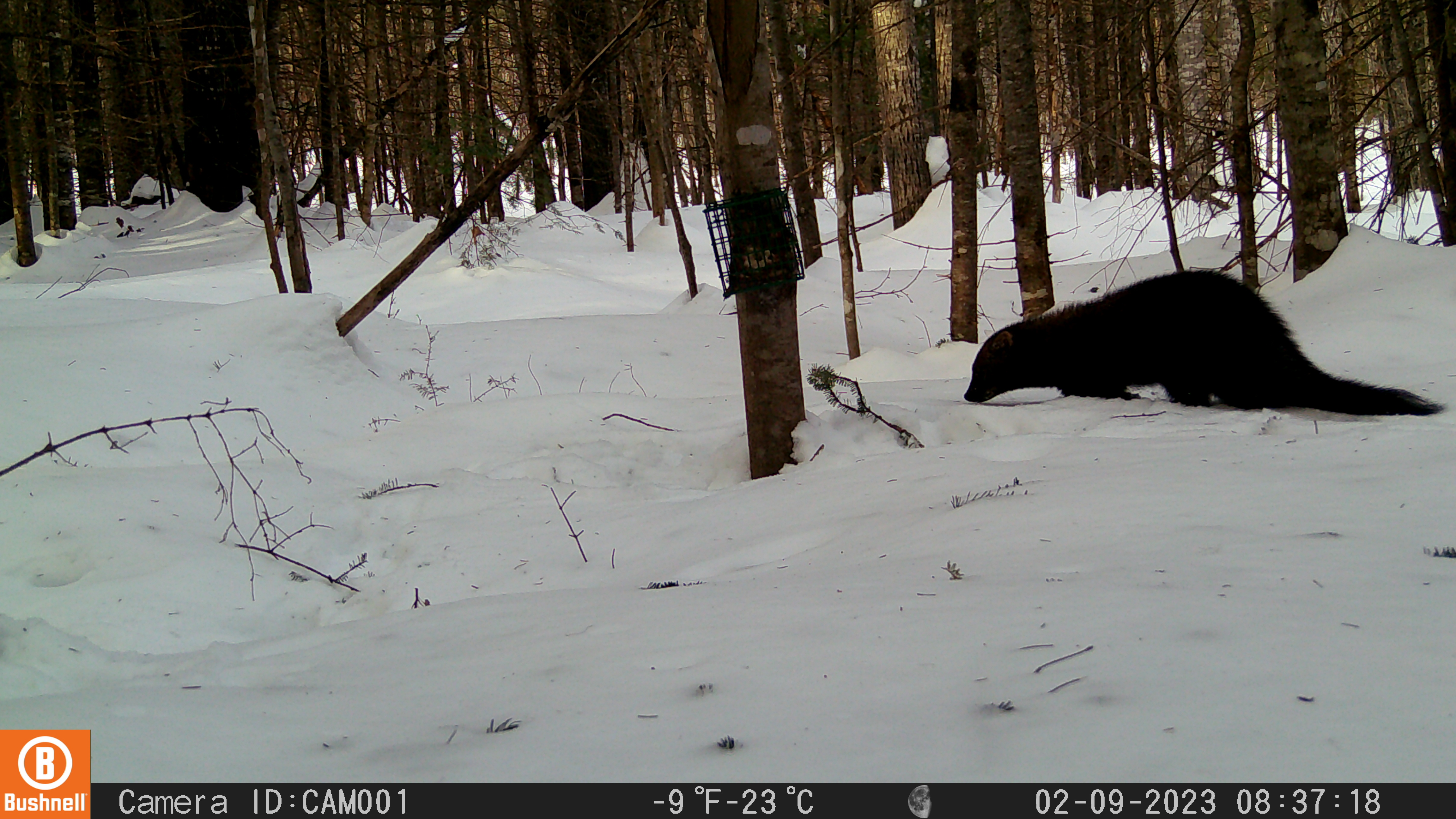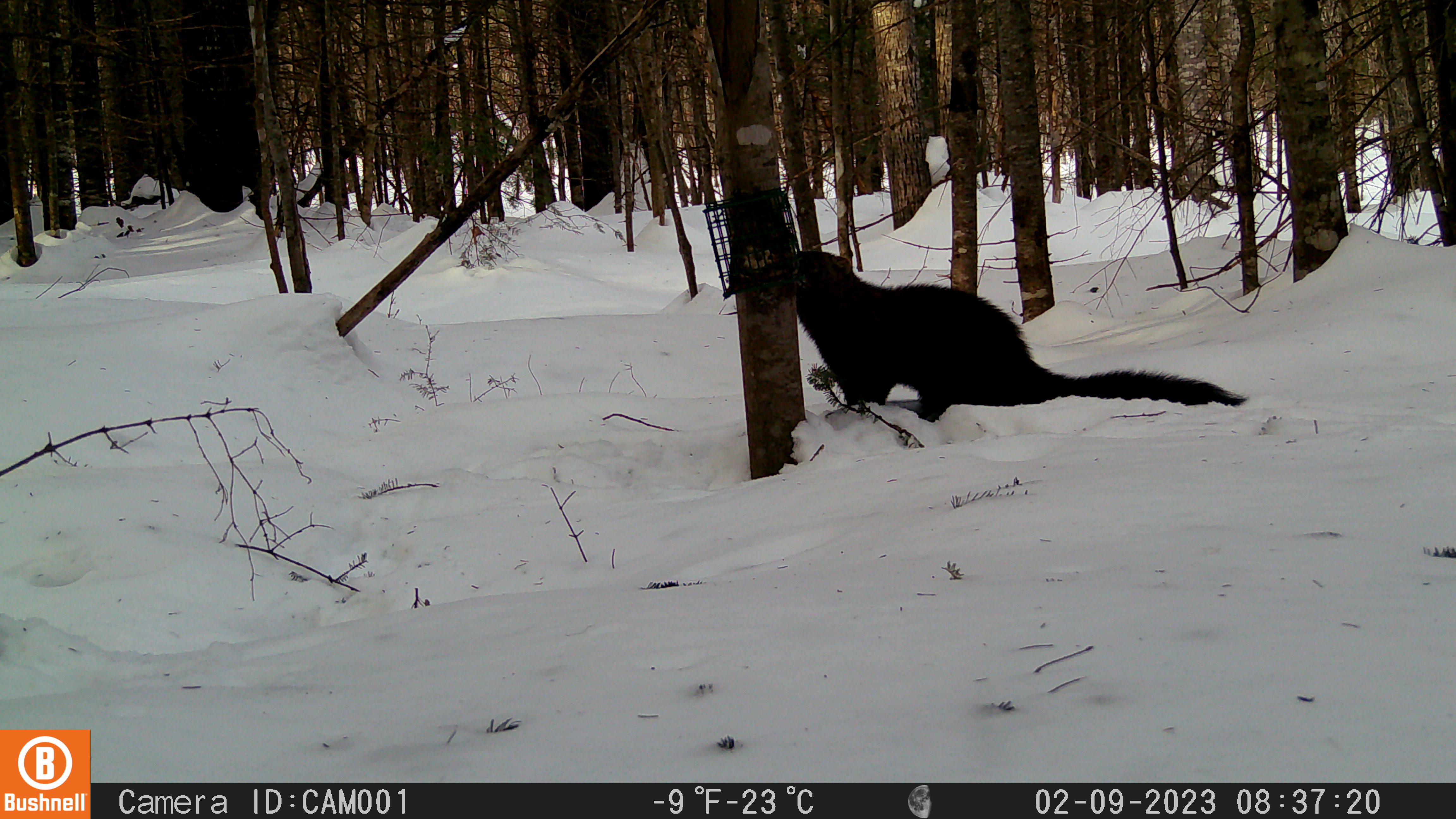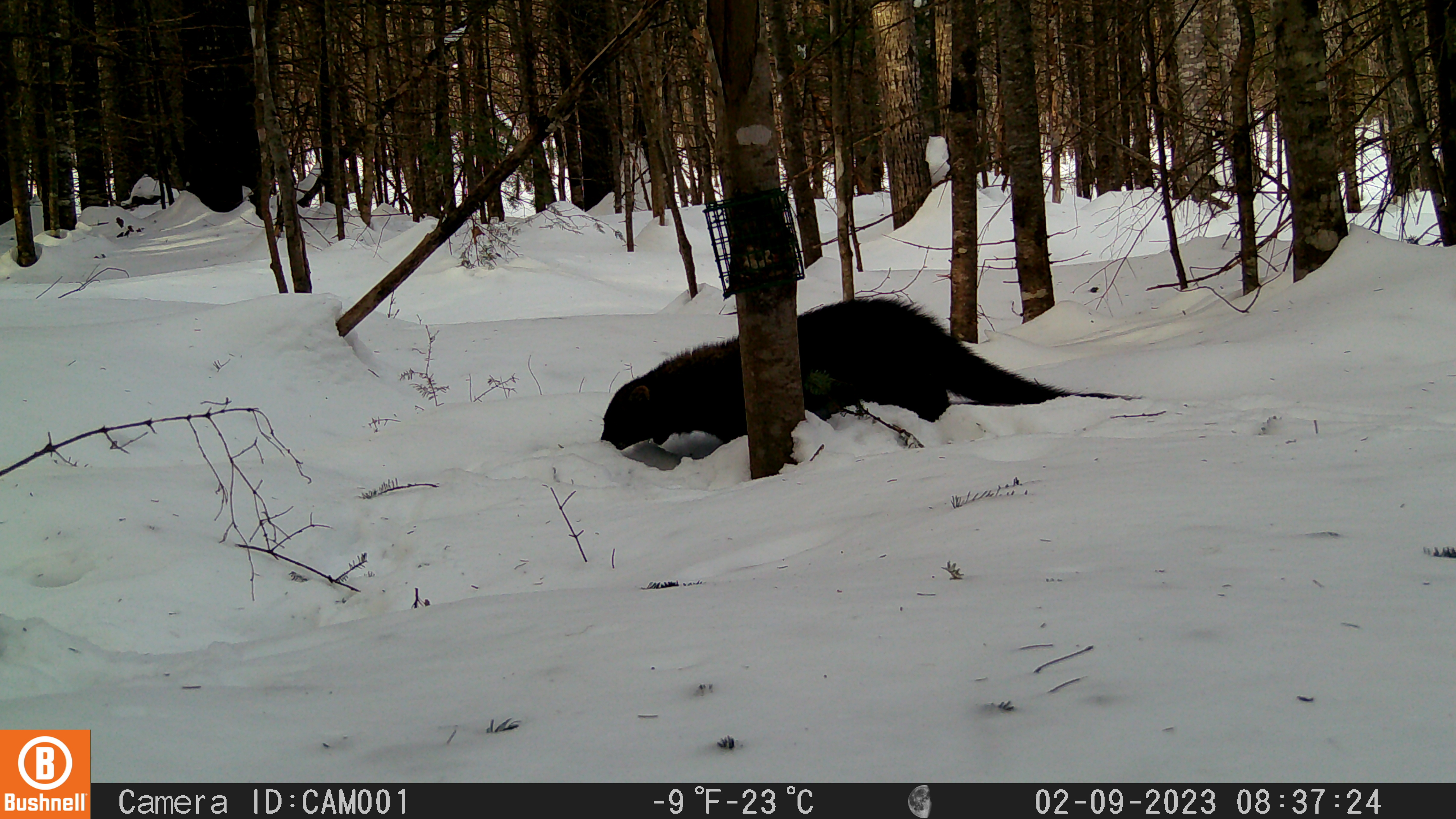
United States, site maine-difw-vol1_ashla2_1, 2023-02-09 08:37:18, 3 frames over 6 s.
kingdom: Animalia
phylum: Chordata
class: Mammalia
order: Carnivora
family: Mustelidae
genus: Pekania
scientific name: Pekania pennanti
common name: fisher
Fisher (Pekania pennanti).